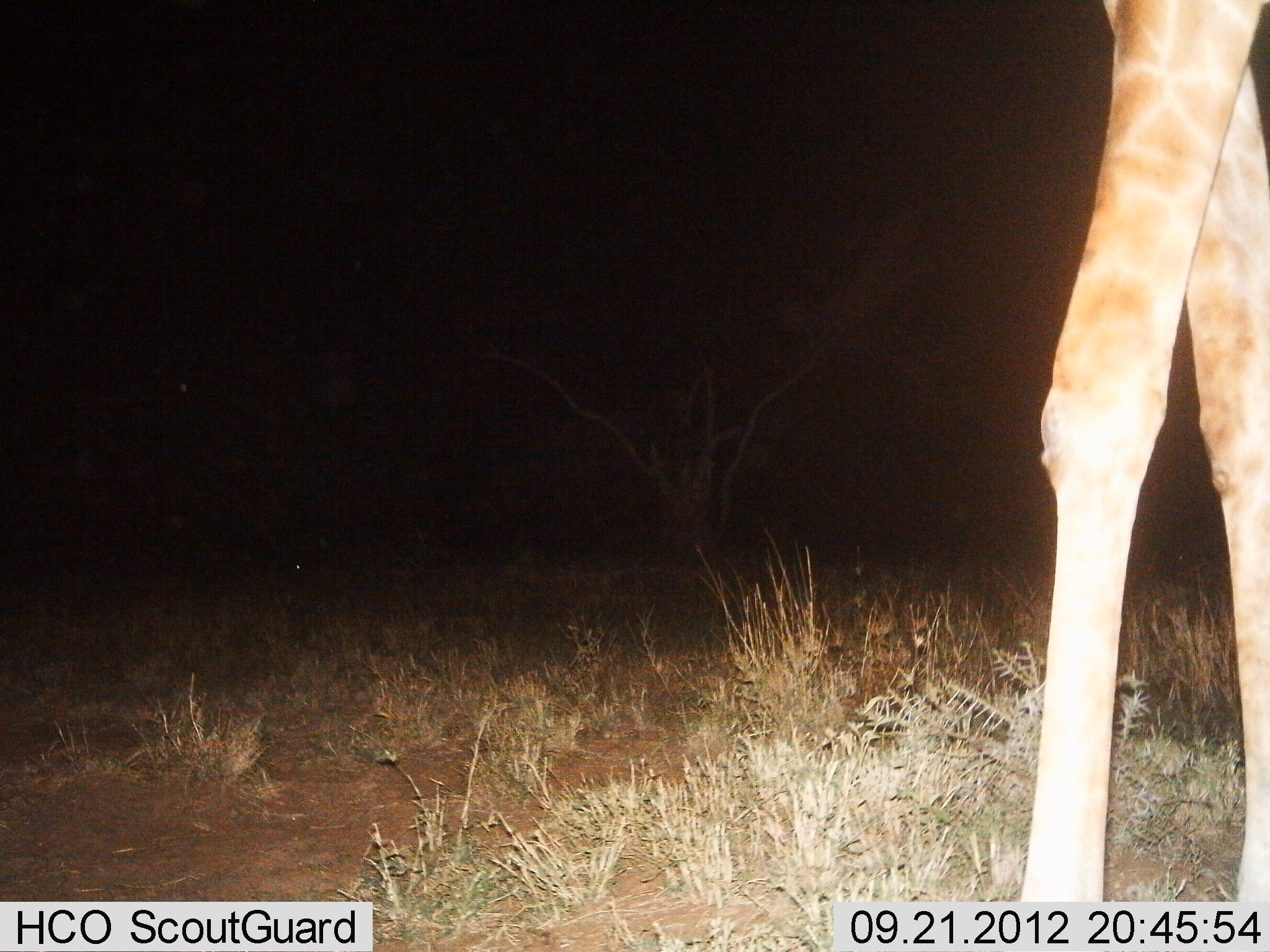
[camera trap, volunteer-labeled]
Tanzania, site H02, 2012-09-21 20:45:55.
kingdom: Animalia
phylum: Chordata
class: Mammalia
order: Artiodactyla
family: Giraffidae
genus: Giraffa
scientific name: Giraffa camelopardalis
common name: giraffe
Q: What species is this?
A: Giraffe (Giraffa camelopardalis).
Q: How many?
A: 1.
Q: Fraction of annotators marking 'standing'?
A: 90%.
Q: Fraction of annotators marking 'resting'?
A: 0%.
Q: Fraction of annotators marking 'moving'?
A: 10%.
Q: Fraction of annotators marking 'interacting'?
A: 0%.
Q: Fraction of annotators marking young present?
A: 0%.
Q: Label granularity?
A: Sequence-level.